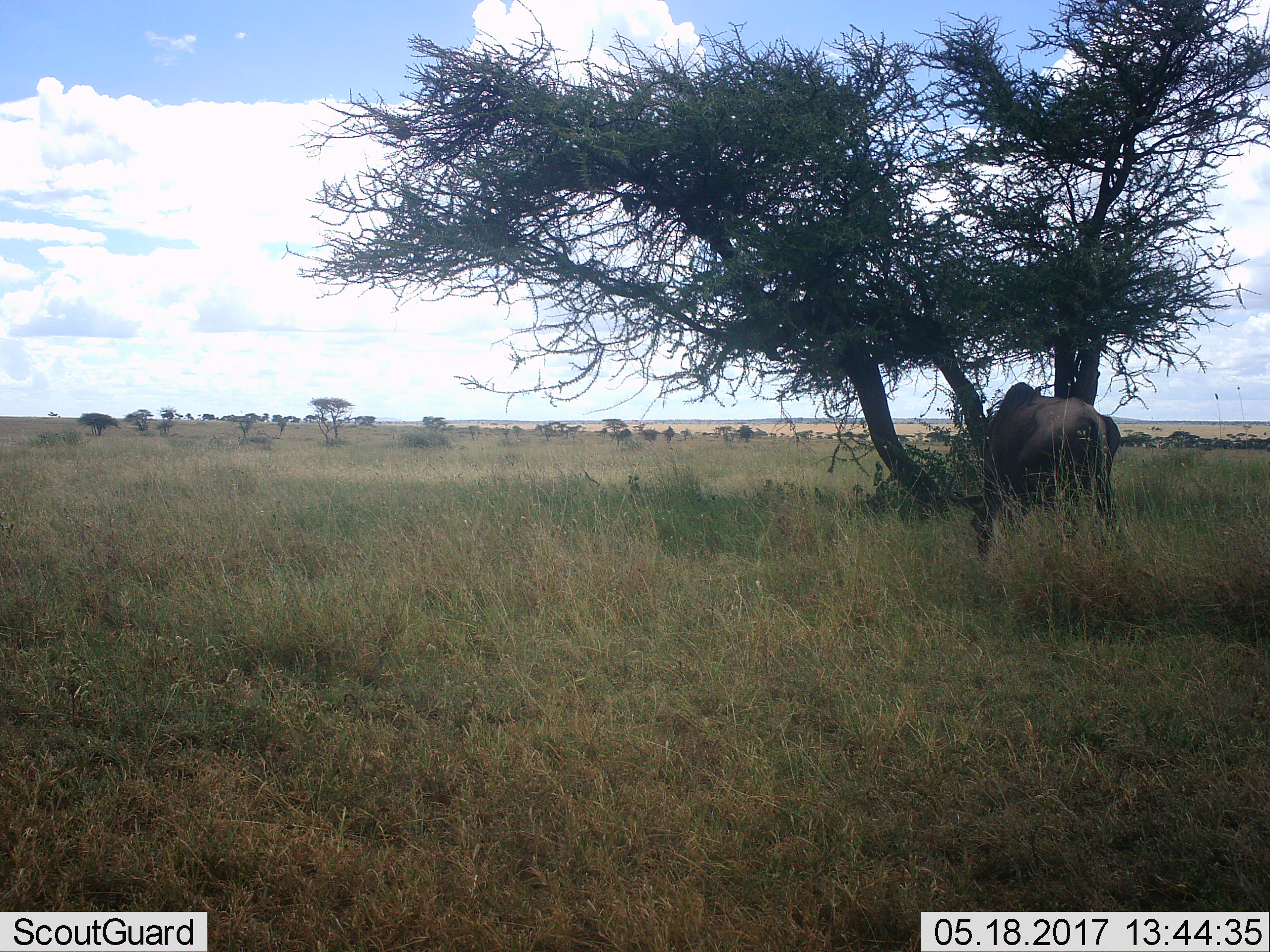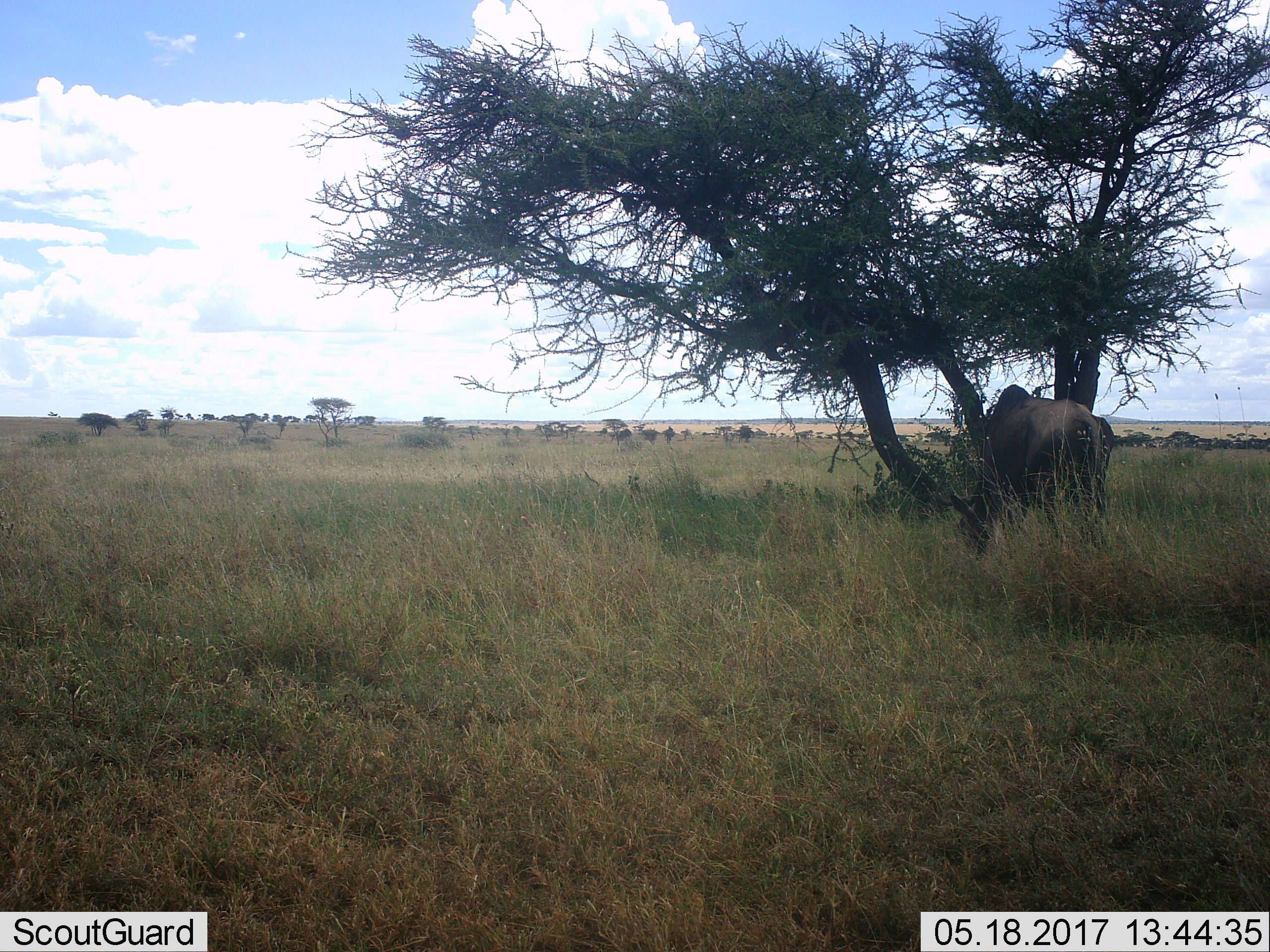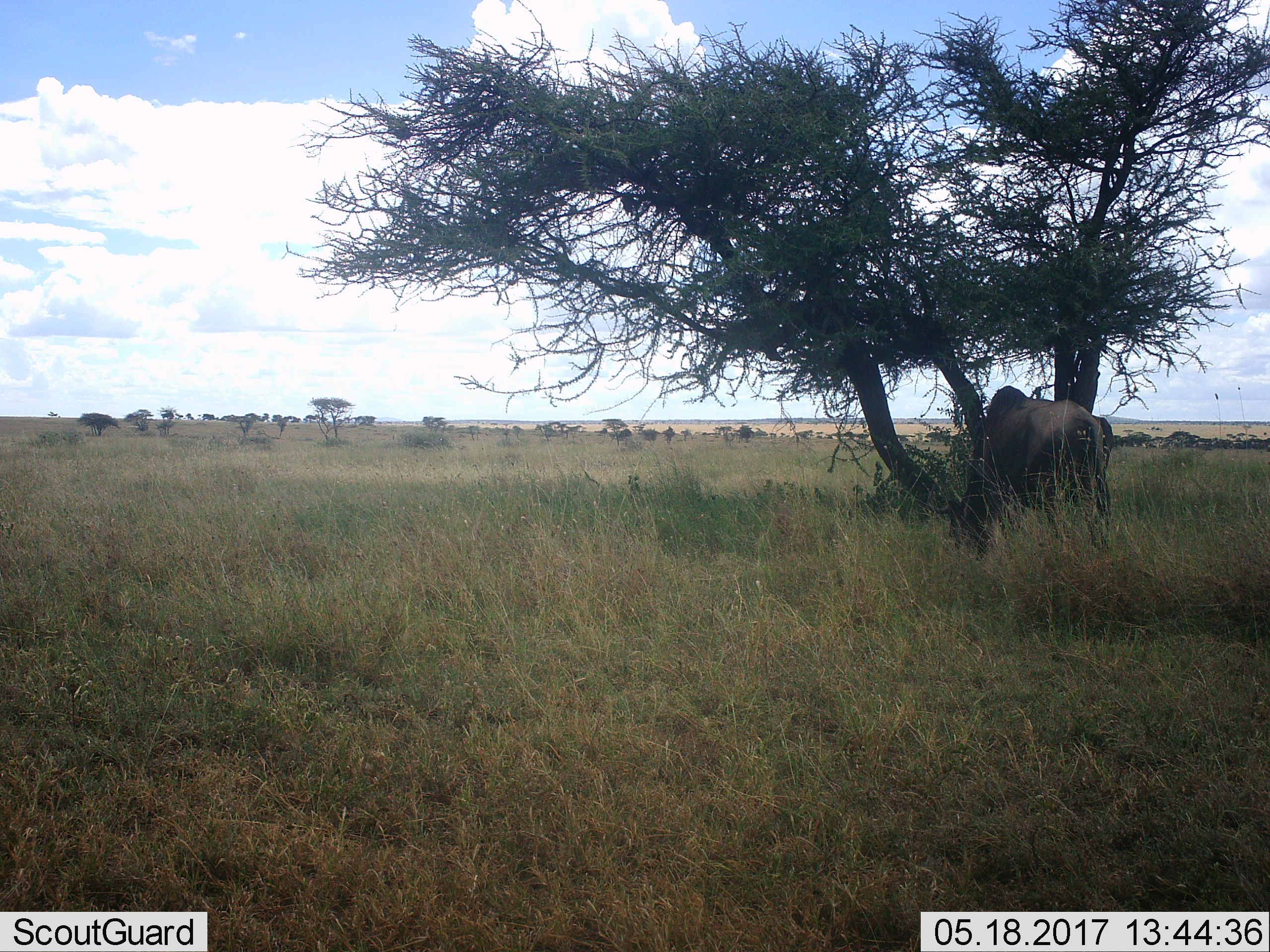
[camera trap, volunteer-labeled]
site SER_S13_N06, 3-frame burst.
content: unidentified animal